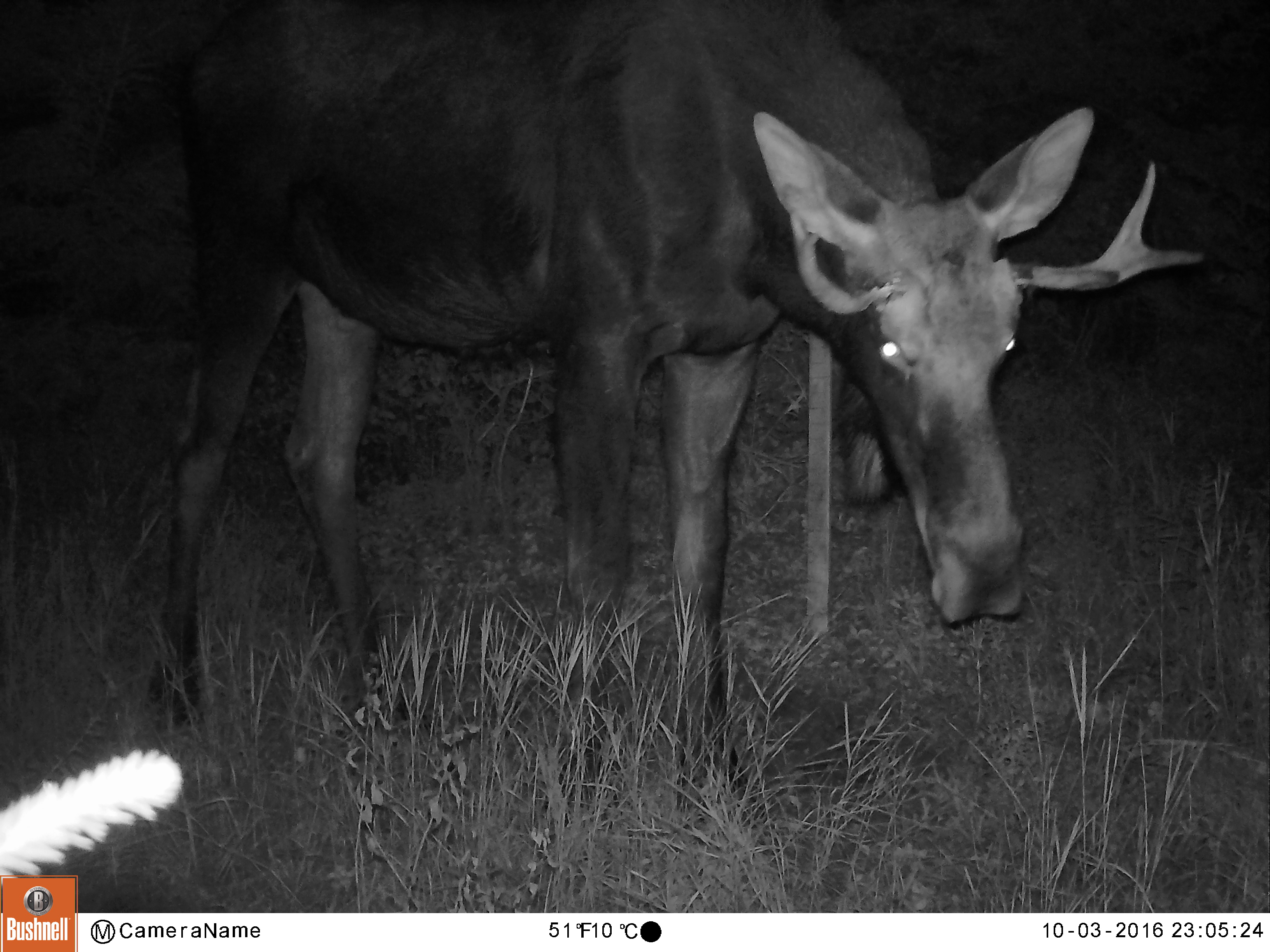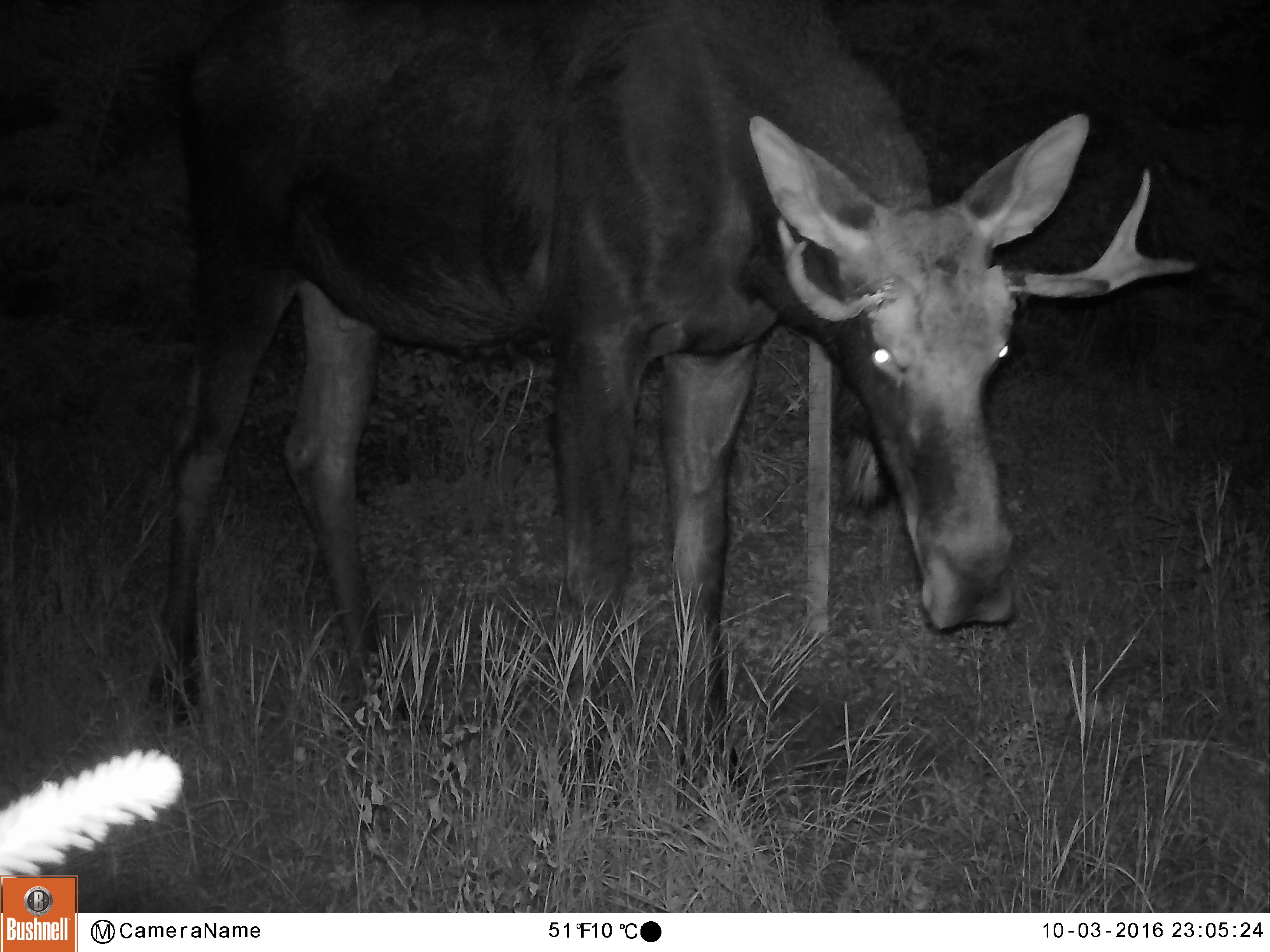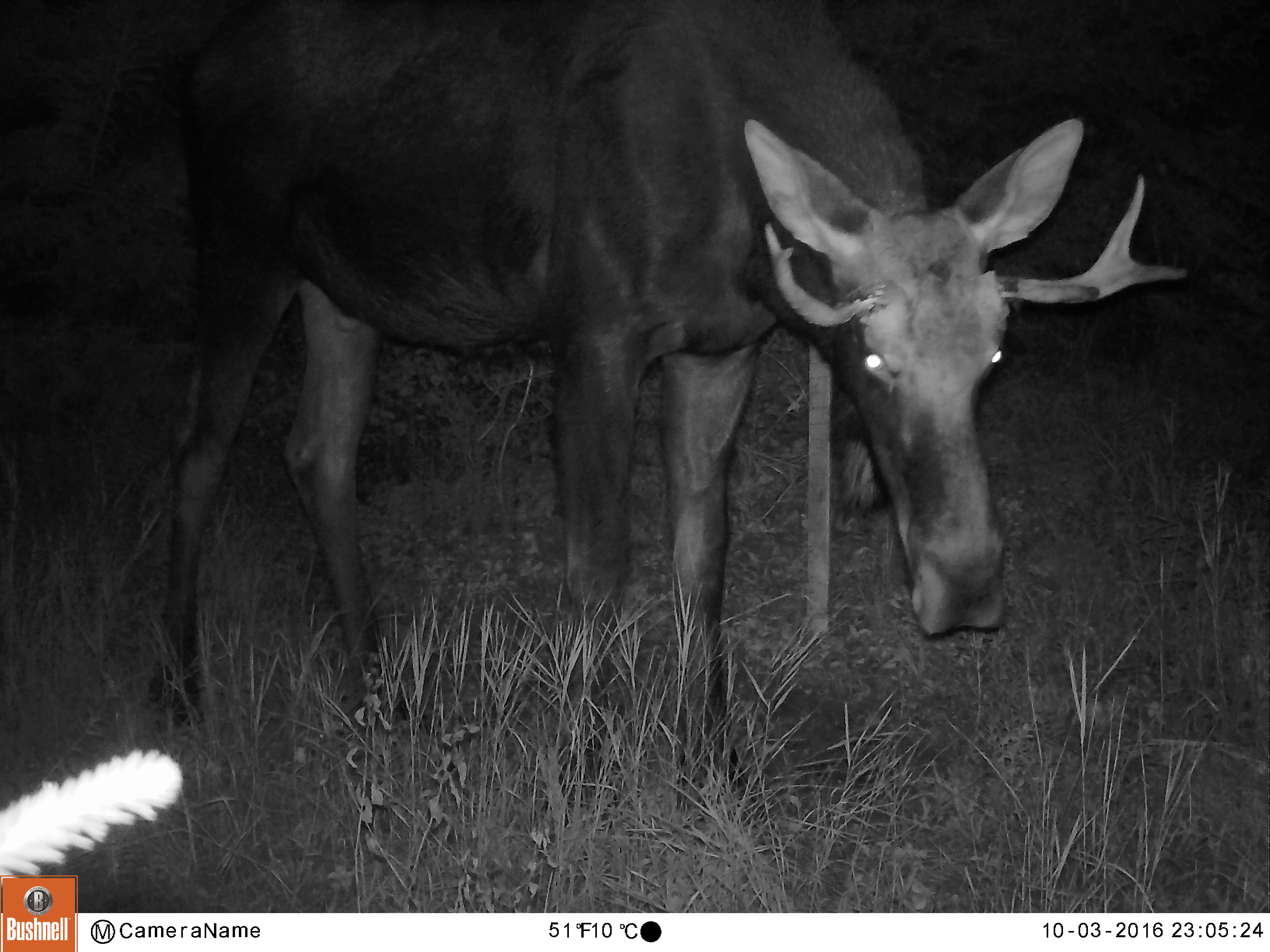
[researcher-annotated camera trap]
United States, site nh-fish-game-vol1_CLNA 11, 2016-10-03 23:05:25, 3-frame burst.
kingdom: Animalia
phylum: Chordata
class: Mammalia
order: Artiodactyla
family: Cervidae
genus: Alces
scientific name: Alces alces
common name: moose